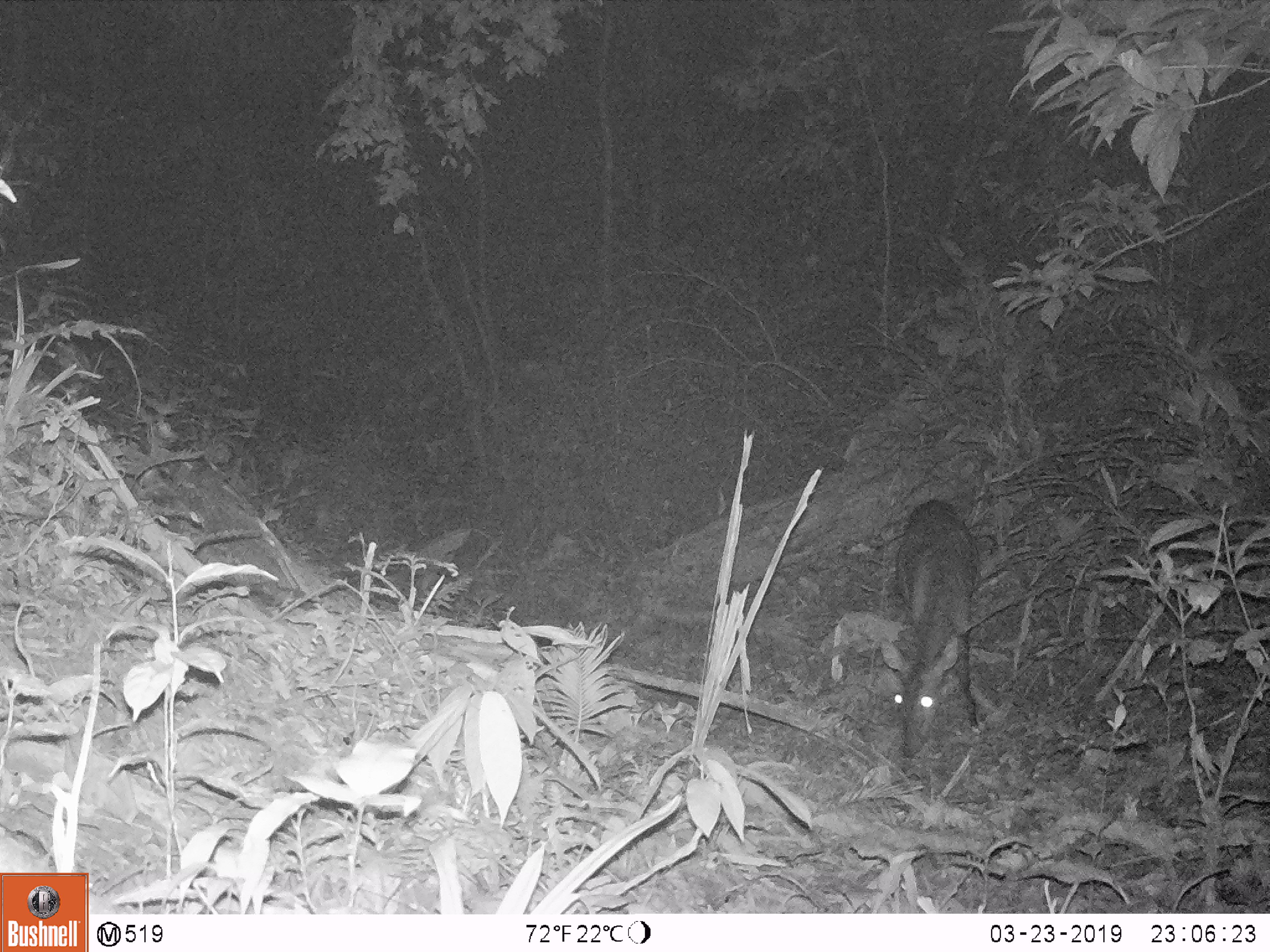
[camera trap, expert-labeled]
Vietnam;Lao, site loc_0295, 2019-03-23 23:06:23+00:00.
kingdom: Animalia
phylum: Chordata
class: Mammalia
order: Artiodactyla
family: Cervidae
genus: Muntiacus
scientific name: Muntiacus vuquangensis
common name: large-antlered muntjac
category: large antlered muntjac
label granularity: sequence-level